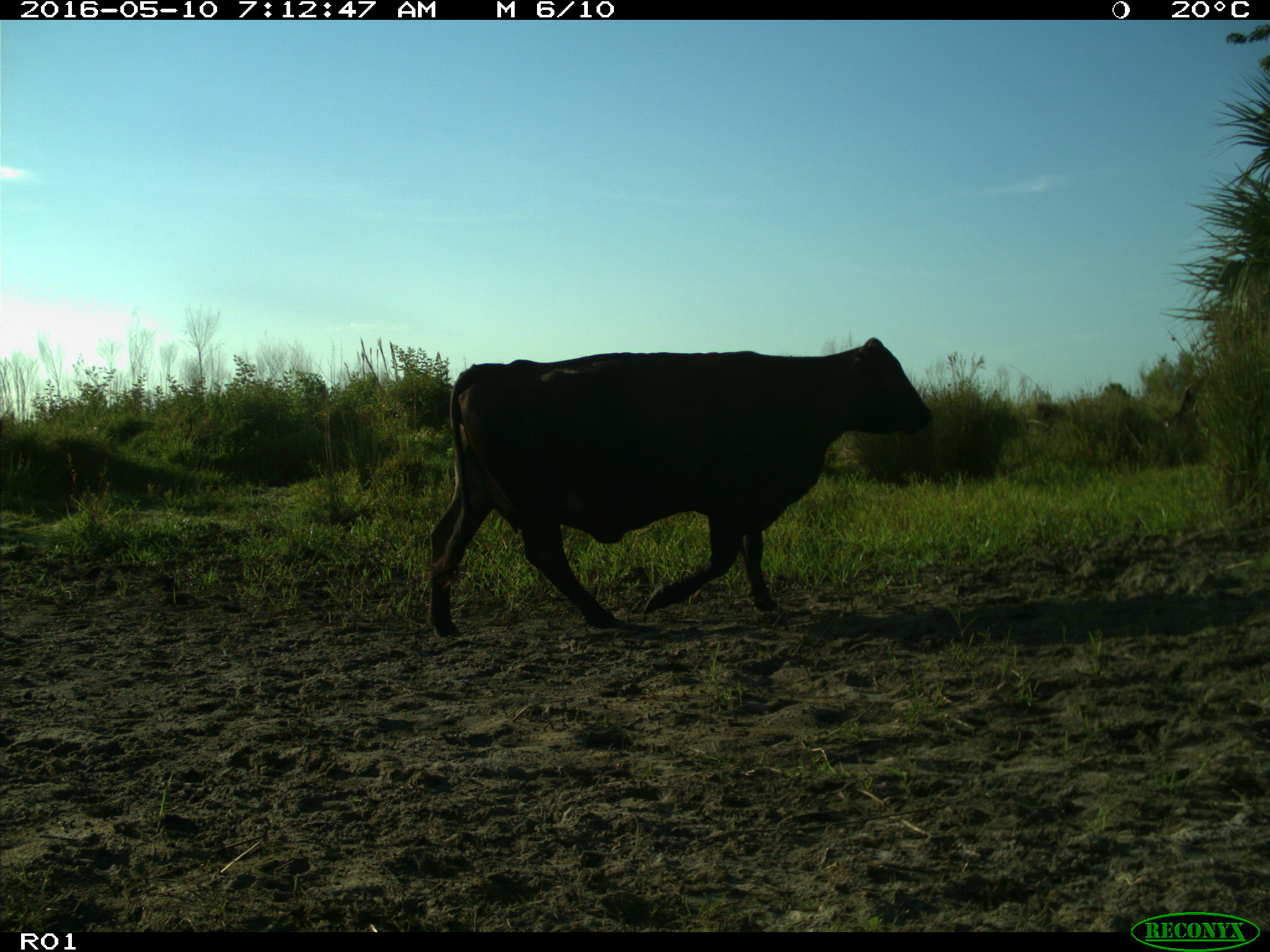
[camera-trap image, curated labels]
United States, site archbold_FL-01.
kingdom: Animalia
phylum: Chordata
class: Mammalia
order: Artiodactyla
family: Bovidae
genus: Bos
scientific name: Bos taurus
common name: domestic cow